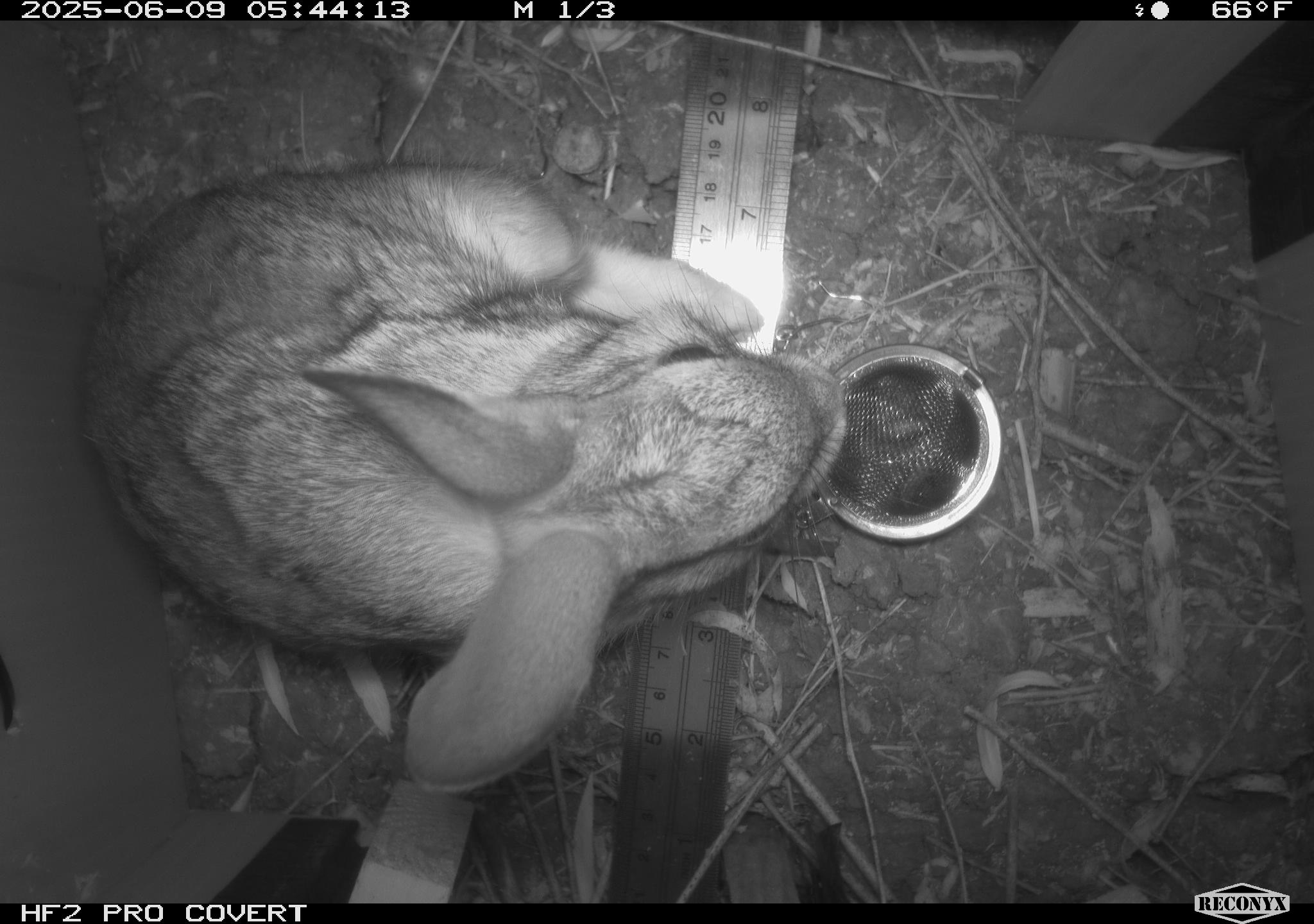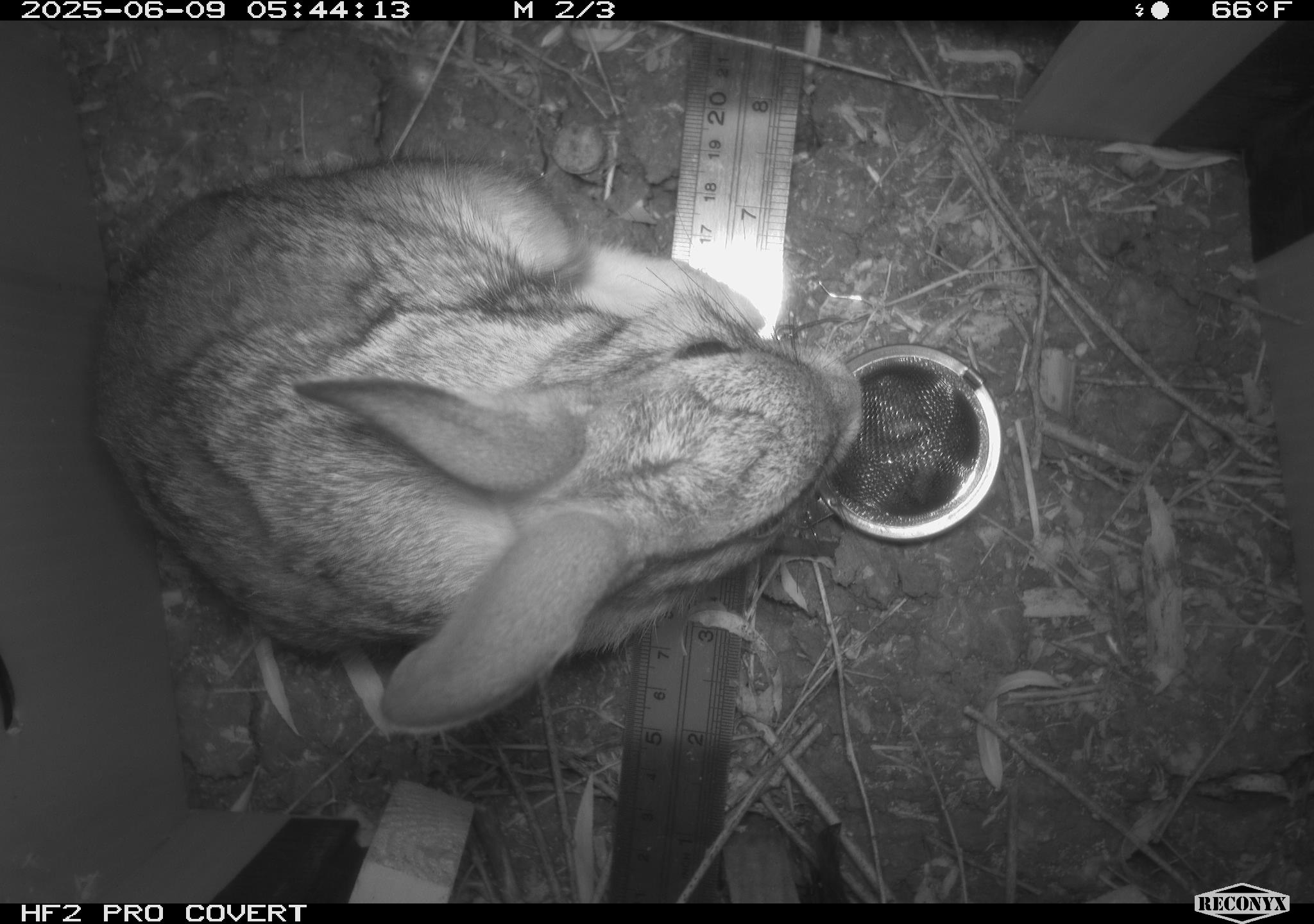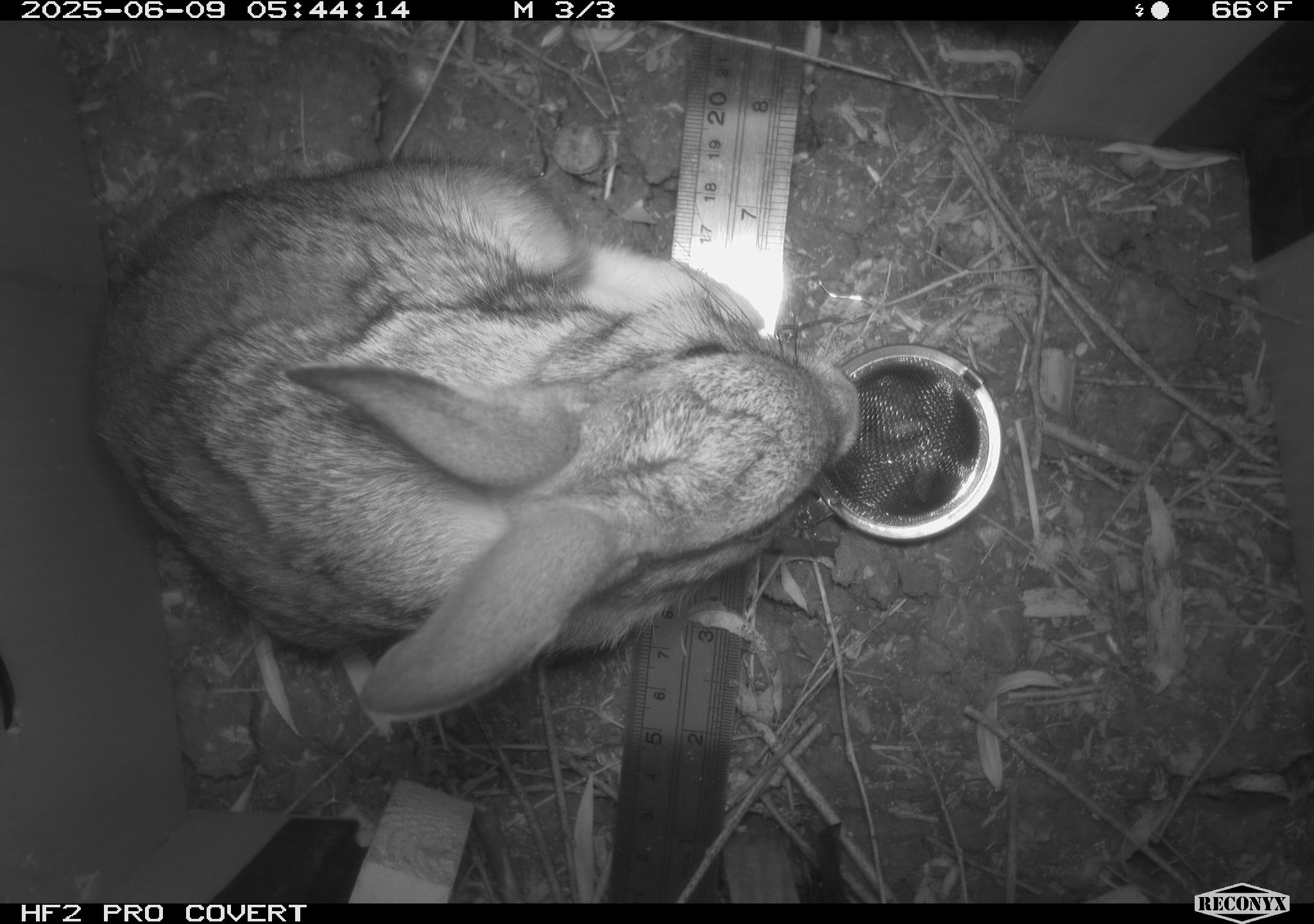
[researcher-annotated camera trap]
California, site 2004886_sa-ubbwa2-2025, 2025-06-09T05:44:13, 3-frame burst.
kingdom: Animalia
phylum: Chordata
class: Mammalia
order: Lagomorpha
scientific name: Lagomorpha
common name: hares, rabbits, and pikas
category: lagomorpha order